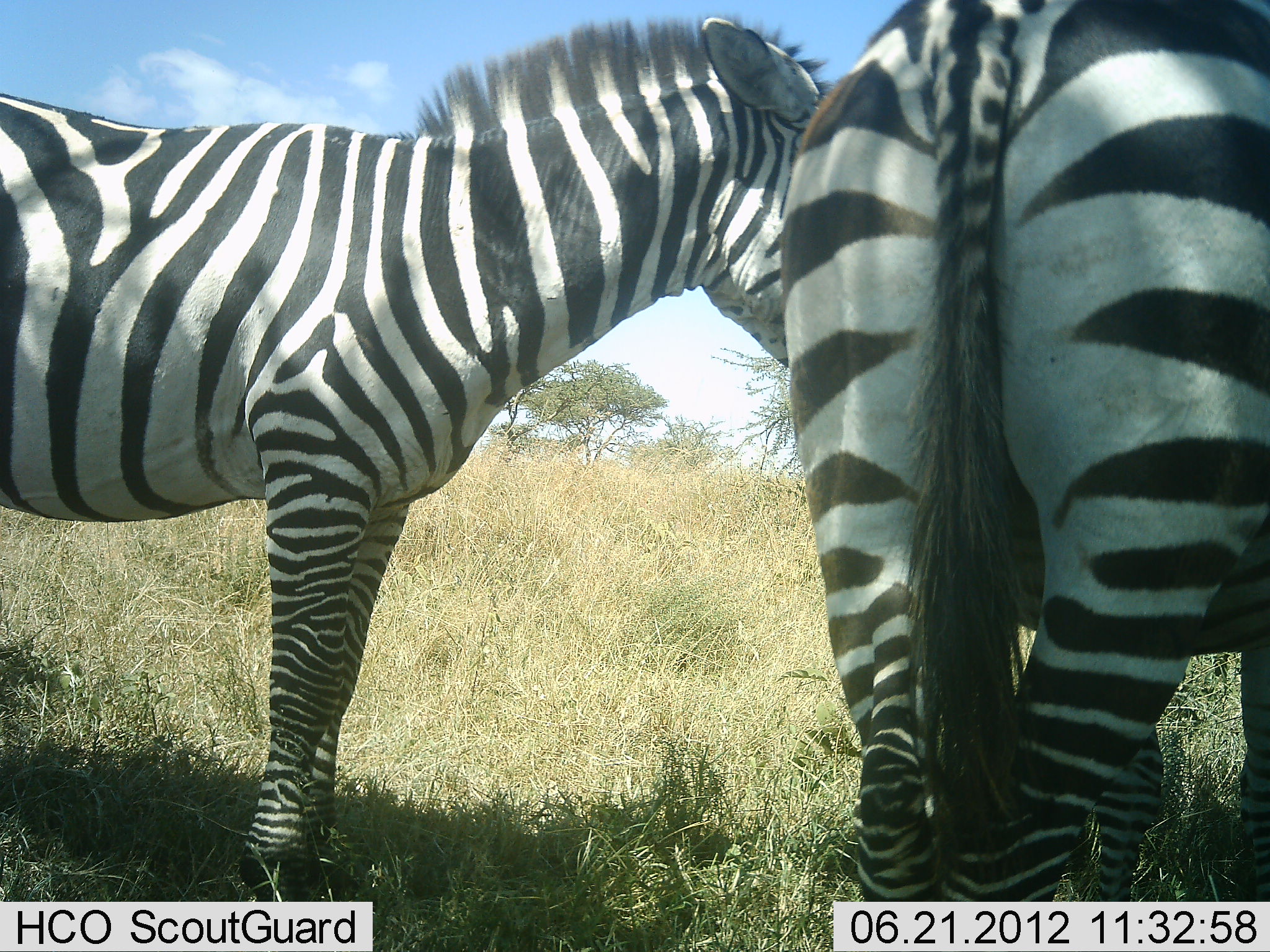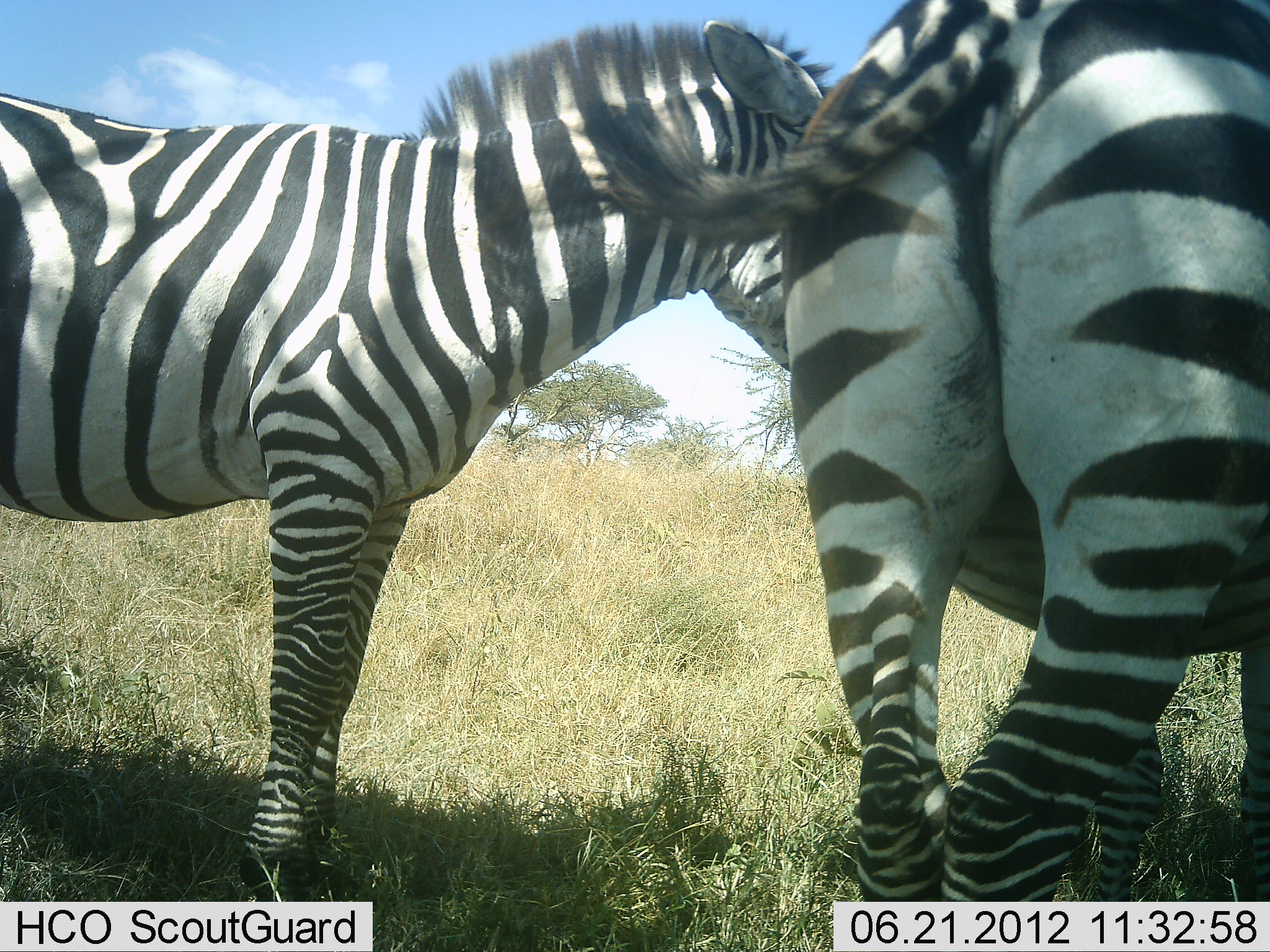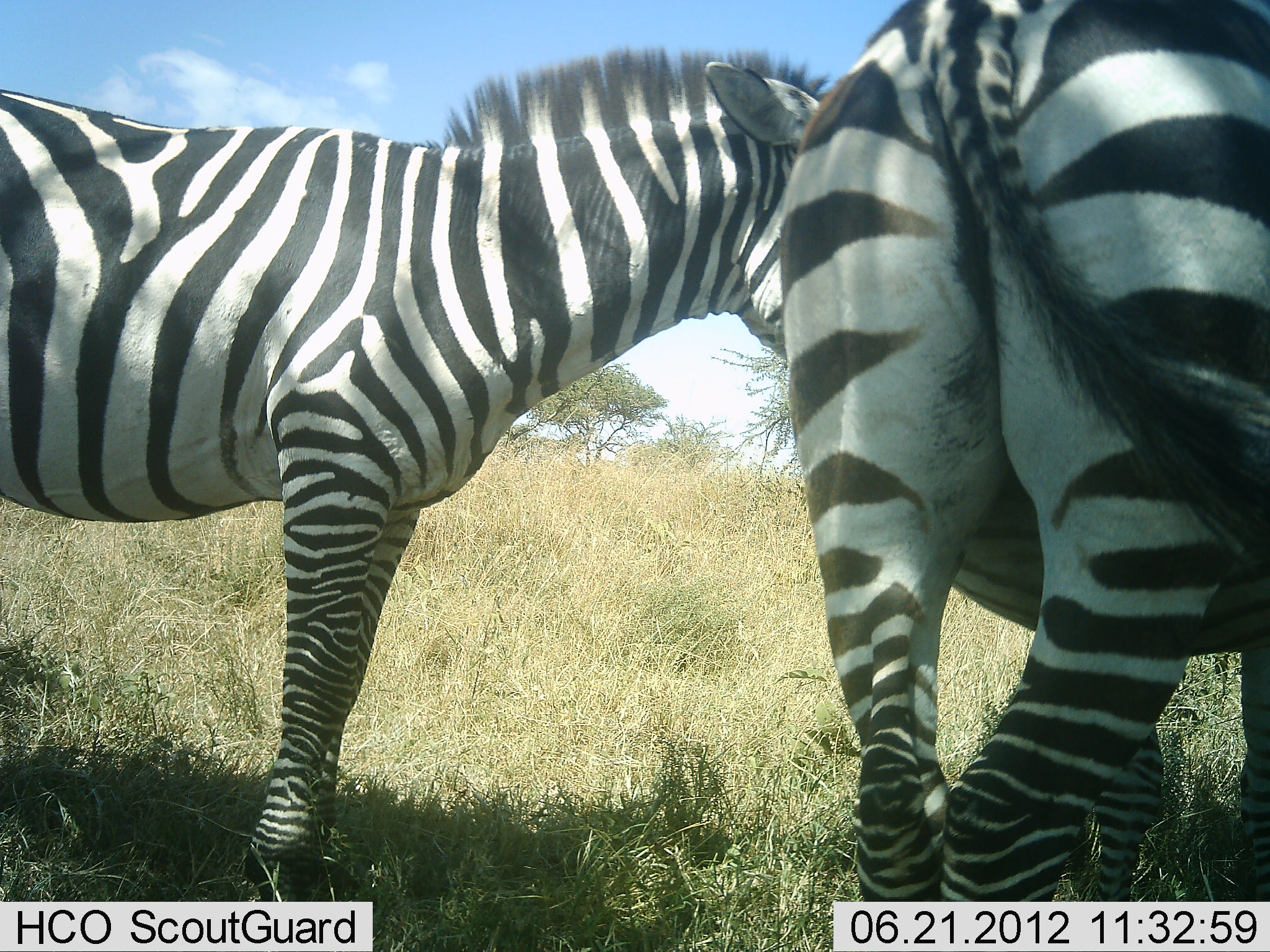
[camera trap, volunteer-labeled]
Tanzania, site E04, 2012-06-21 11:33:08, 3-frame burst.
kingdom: Animalia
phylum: Chordata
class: Mammalia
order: Perissodactyla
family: Equidae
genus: Equus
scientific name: Equus quagga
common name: plains zebra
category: zebra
Zebra (plains zebra) (Equus quagga), count 2. Behavior (volunteer vote fractions): standing 100%, resting 0%, moving 0%, interacting 20%. Young present (vote fraction): 0%. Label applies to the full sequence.